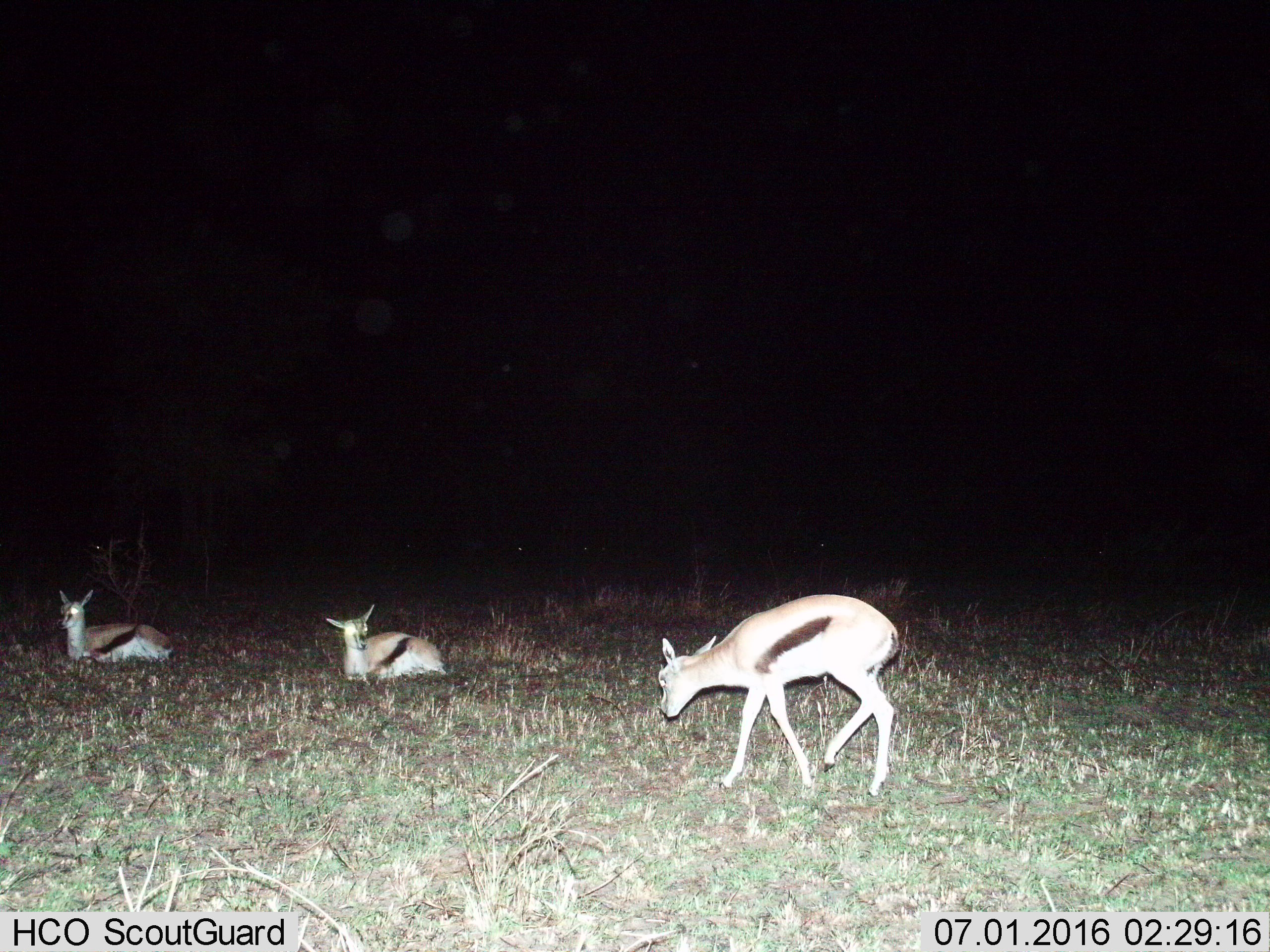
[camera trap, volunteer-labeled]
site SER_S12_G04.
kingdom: Animalia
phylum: Chordata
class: Mammalia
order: Artiodactyla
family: Bovidae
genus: Eudorcas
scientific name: Eudorcas thomsonii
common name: thomson's gazelle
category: gazellethomsons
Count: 3.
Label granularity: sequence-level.